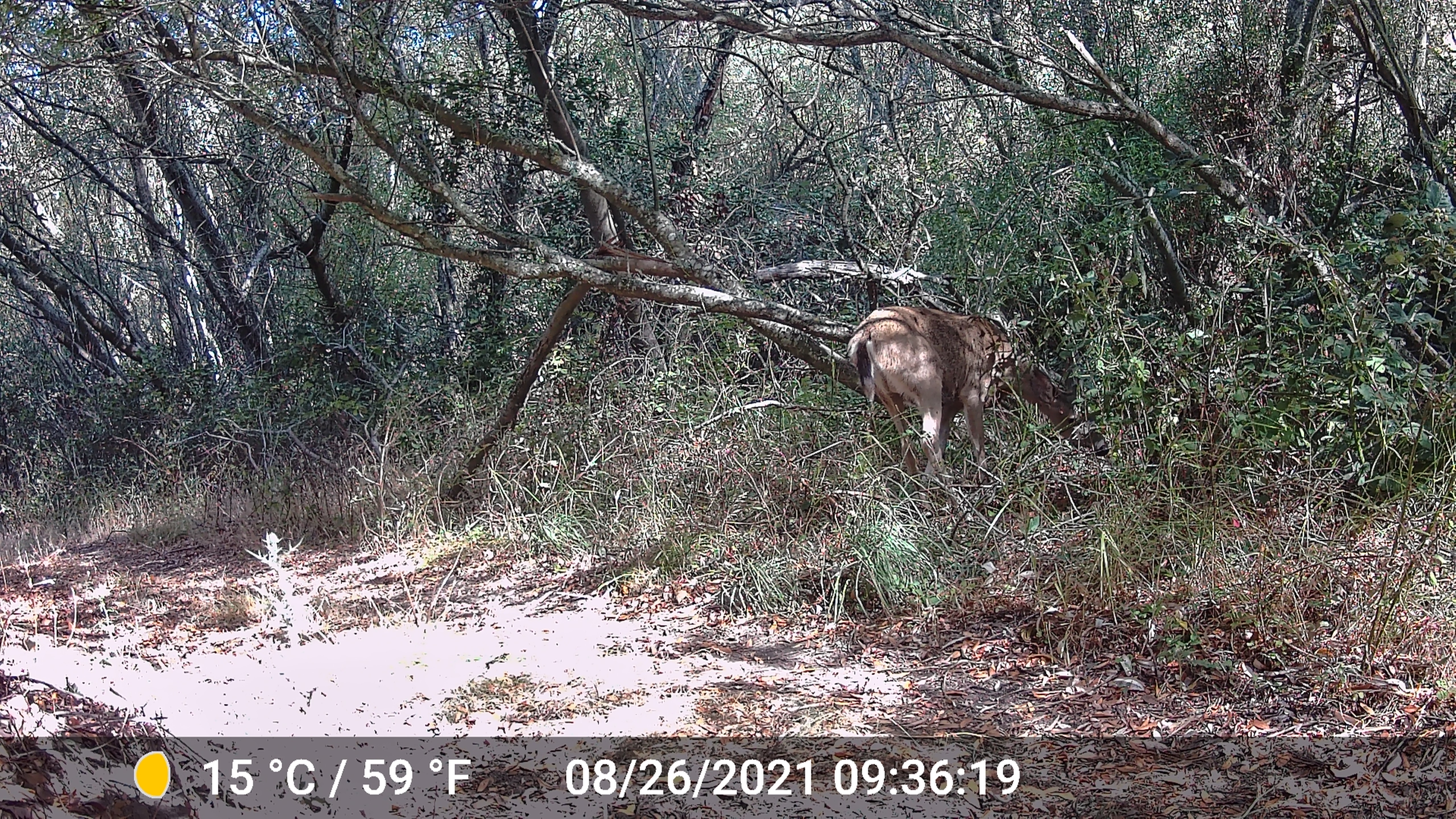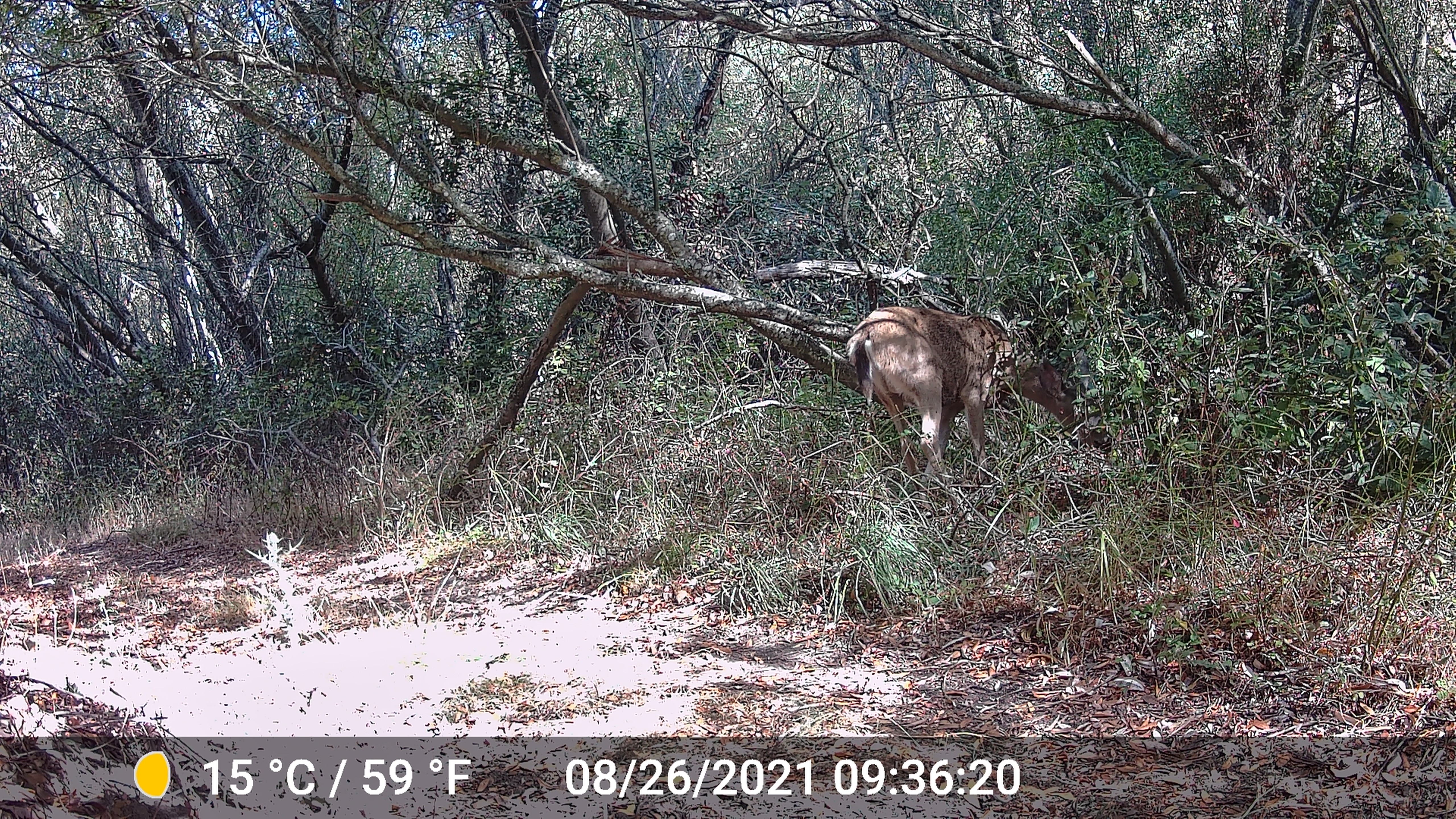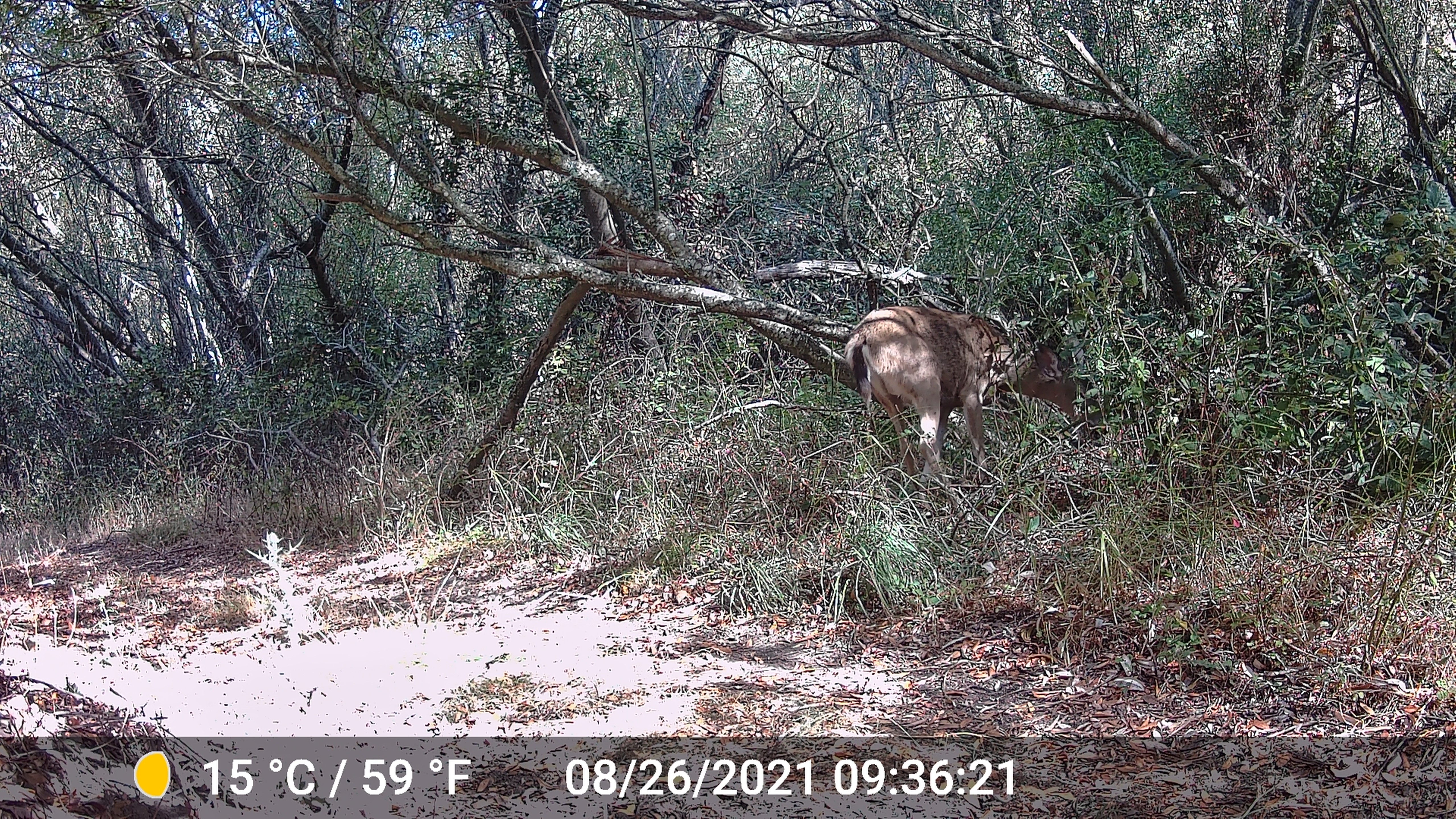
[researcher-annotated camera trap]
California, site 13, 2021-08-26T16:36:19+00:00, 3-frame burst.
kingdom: Animalia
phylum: Chordata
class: Mammalia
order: Artiodactyla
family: Cervidae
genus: Odocoileus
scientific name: Odocoileus hemionus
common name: mule deer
Mule deer (Odocoileus hemionus).